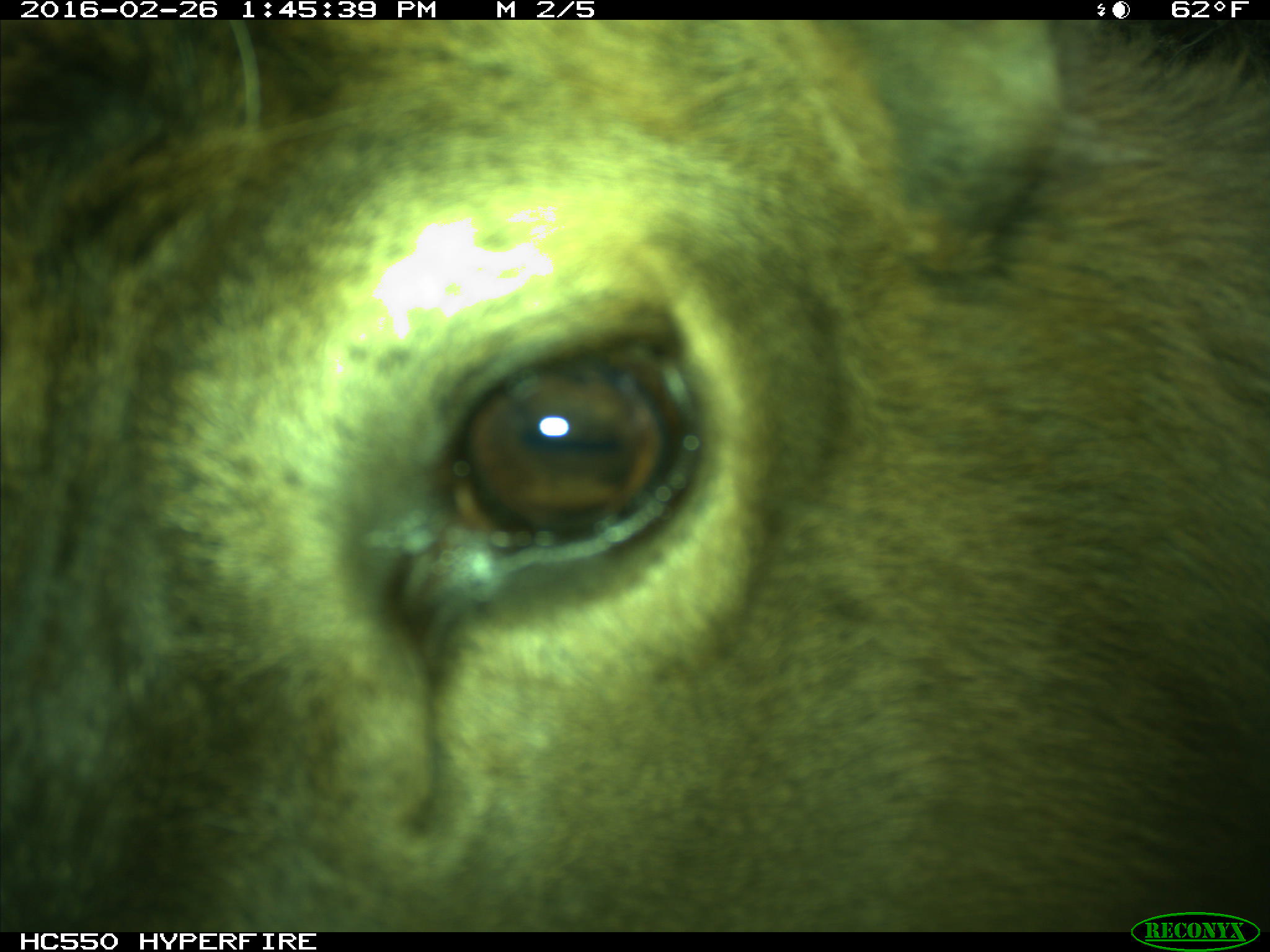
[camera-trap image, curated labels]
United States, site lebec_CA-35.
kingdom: Animalia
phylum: Chordata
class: Mammalia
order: Artiodactyla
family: Cervidae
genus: Cervus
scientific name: Cervus canadensis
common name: elk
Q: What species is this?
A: Cervus canadensis (elk).